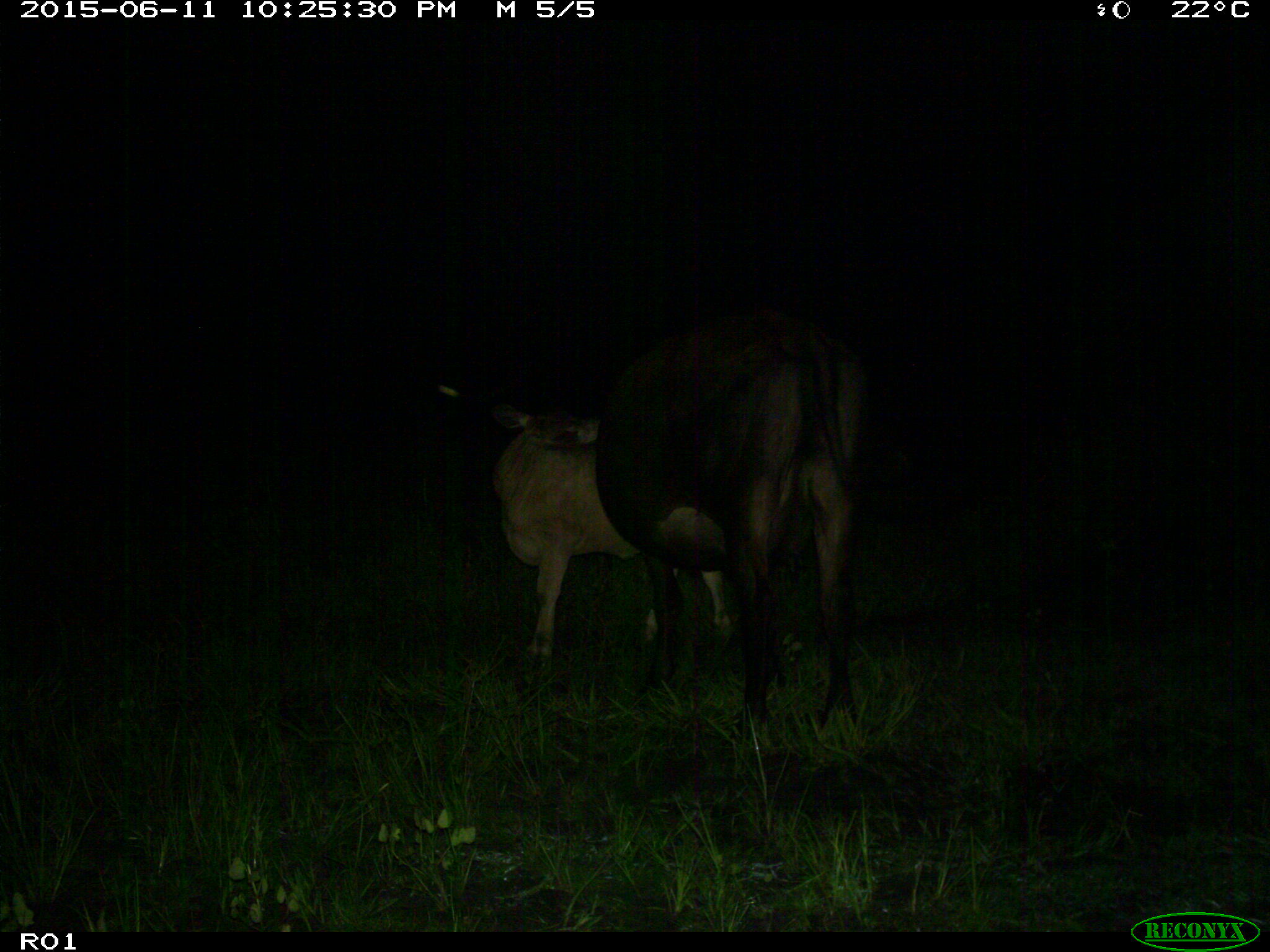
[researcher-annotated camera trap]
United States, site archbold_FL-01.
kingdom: Animalia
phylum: Chordata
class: Mammalia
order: Artiodactyla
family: Bovidae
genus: Bos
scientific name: Bos taurus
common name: domestic cow